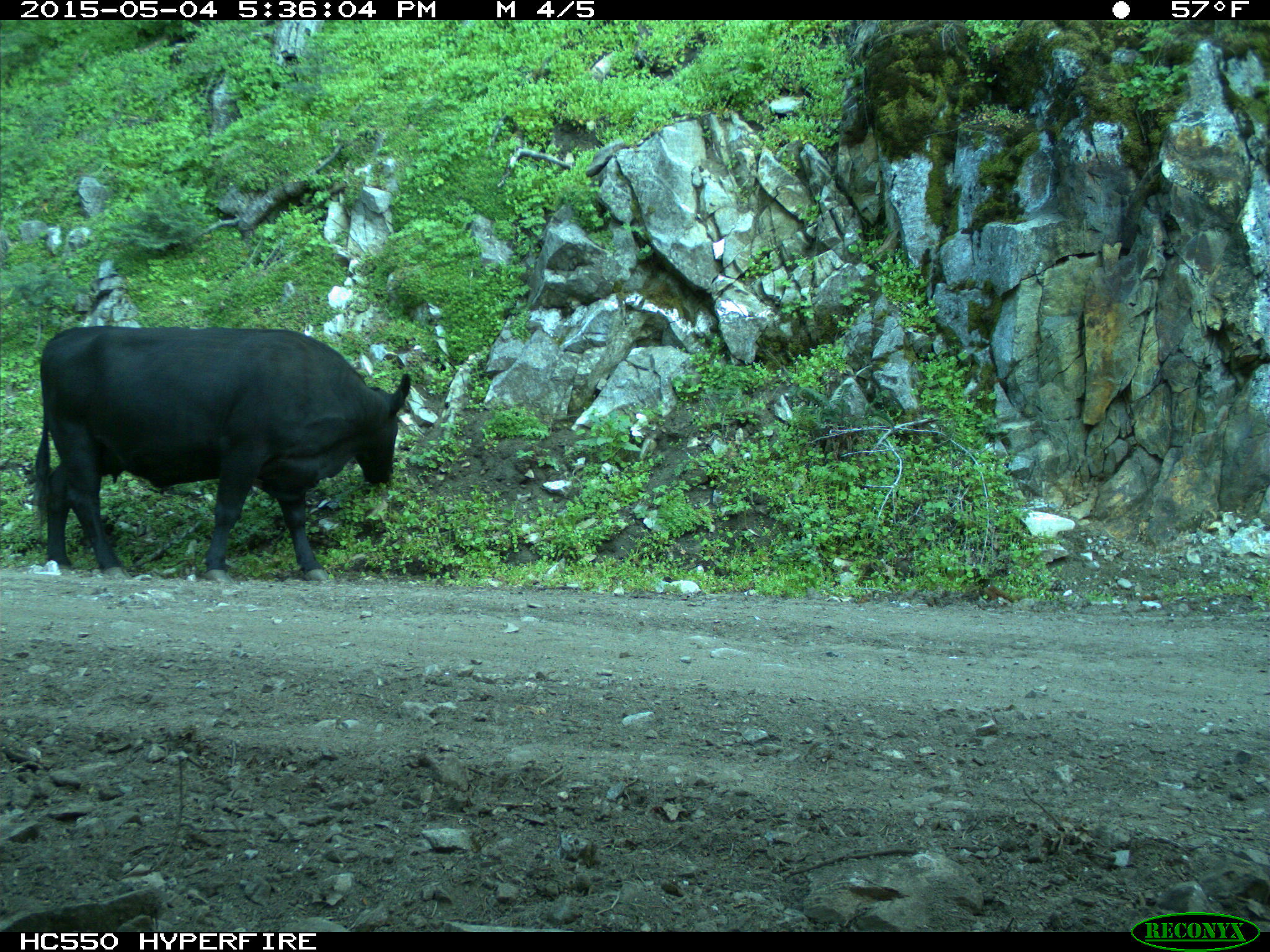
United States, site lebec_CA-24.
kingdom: Animalia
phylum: Chordata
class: Mammalia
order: Artiodactyla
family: Bovidae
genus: Bos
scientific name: Bos taurus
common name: domestic cow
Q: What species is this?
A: Bos taurus (domestic cow).